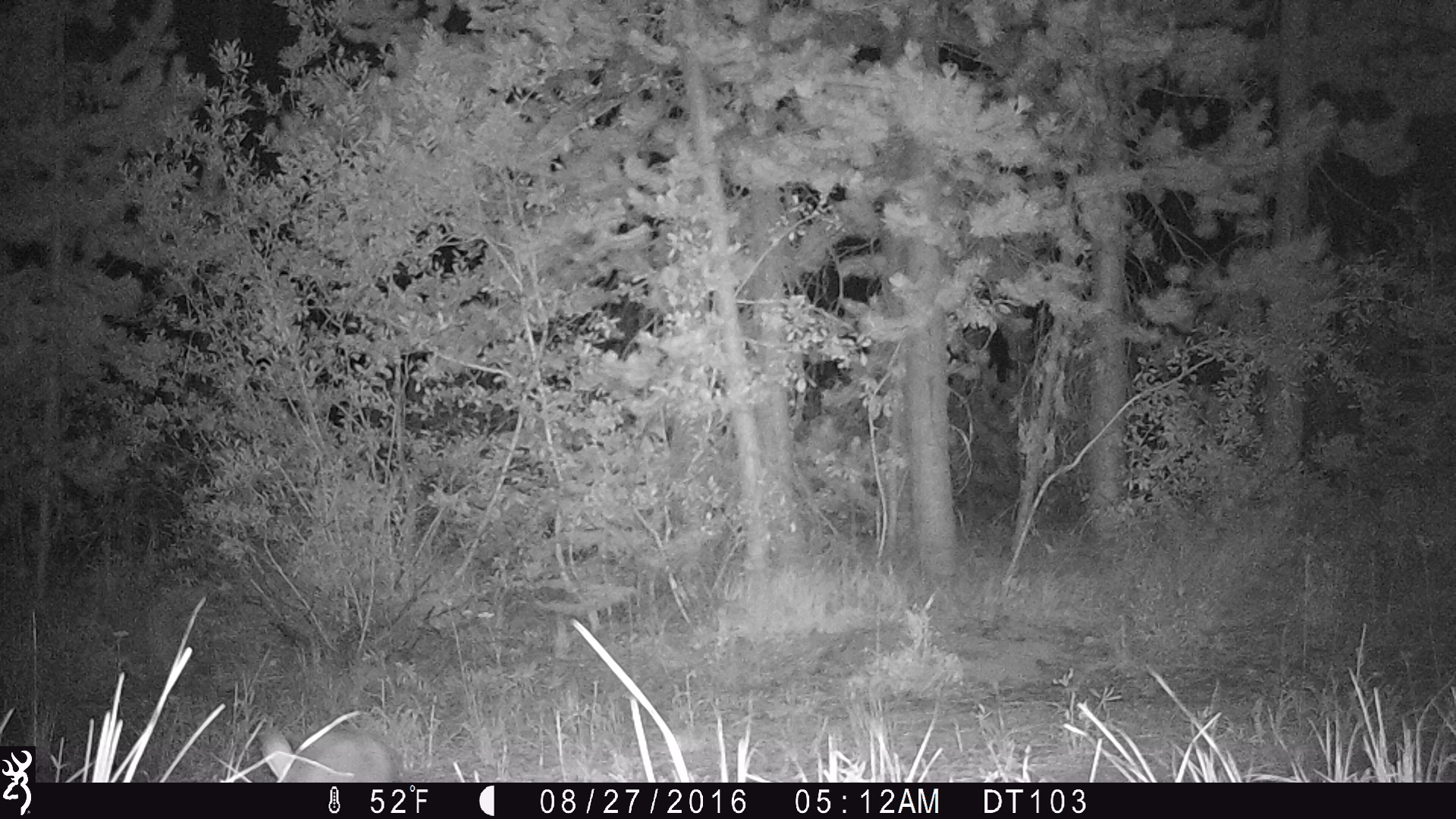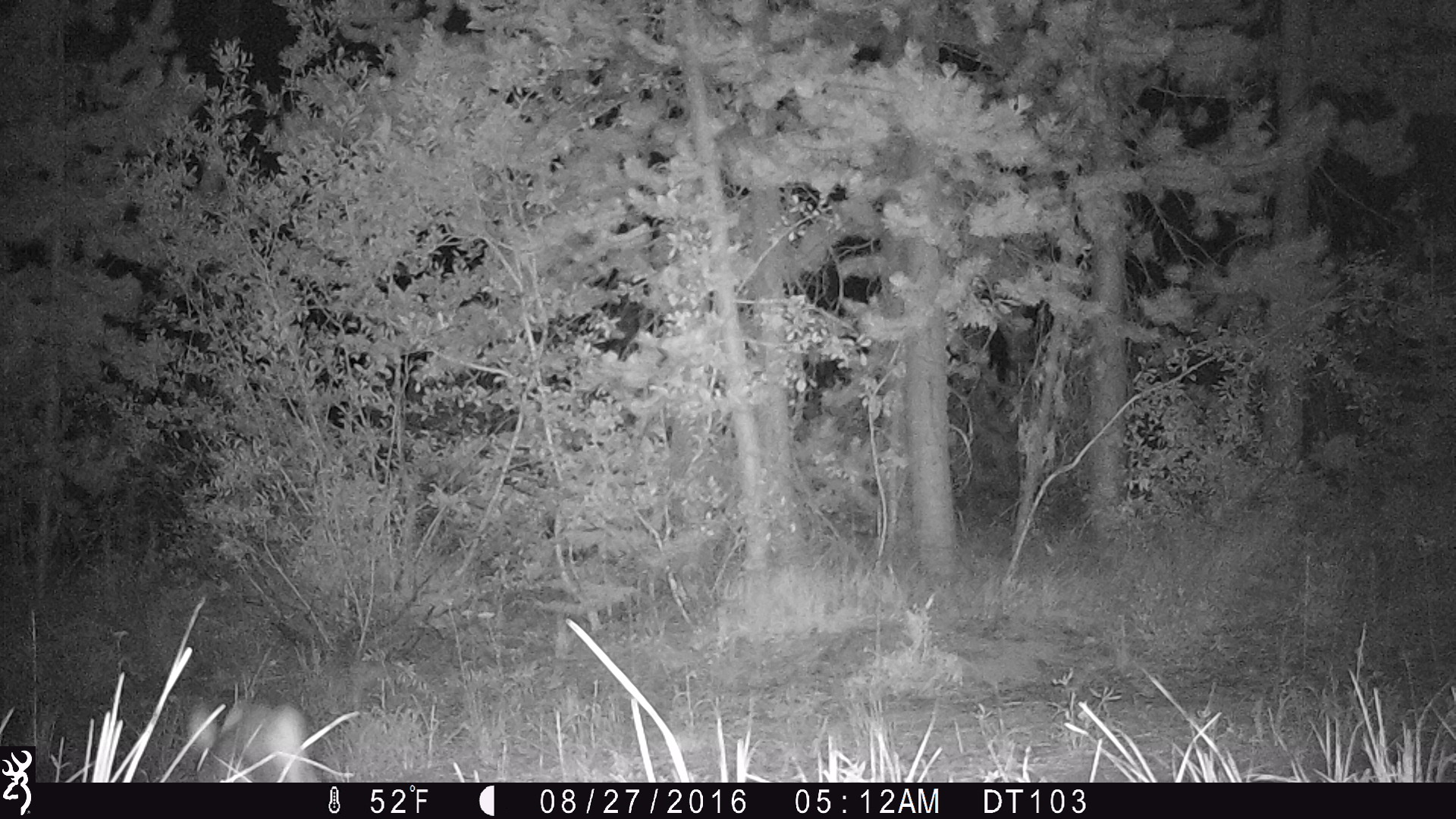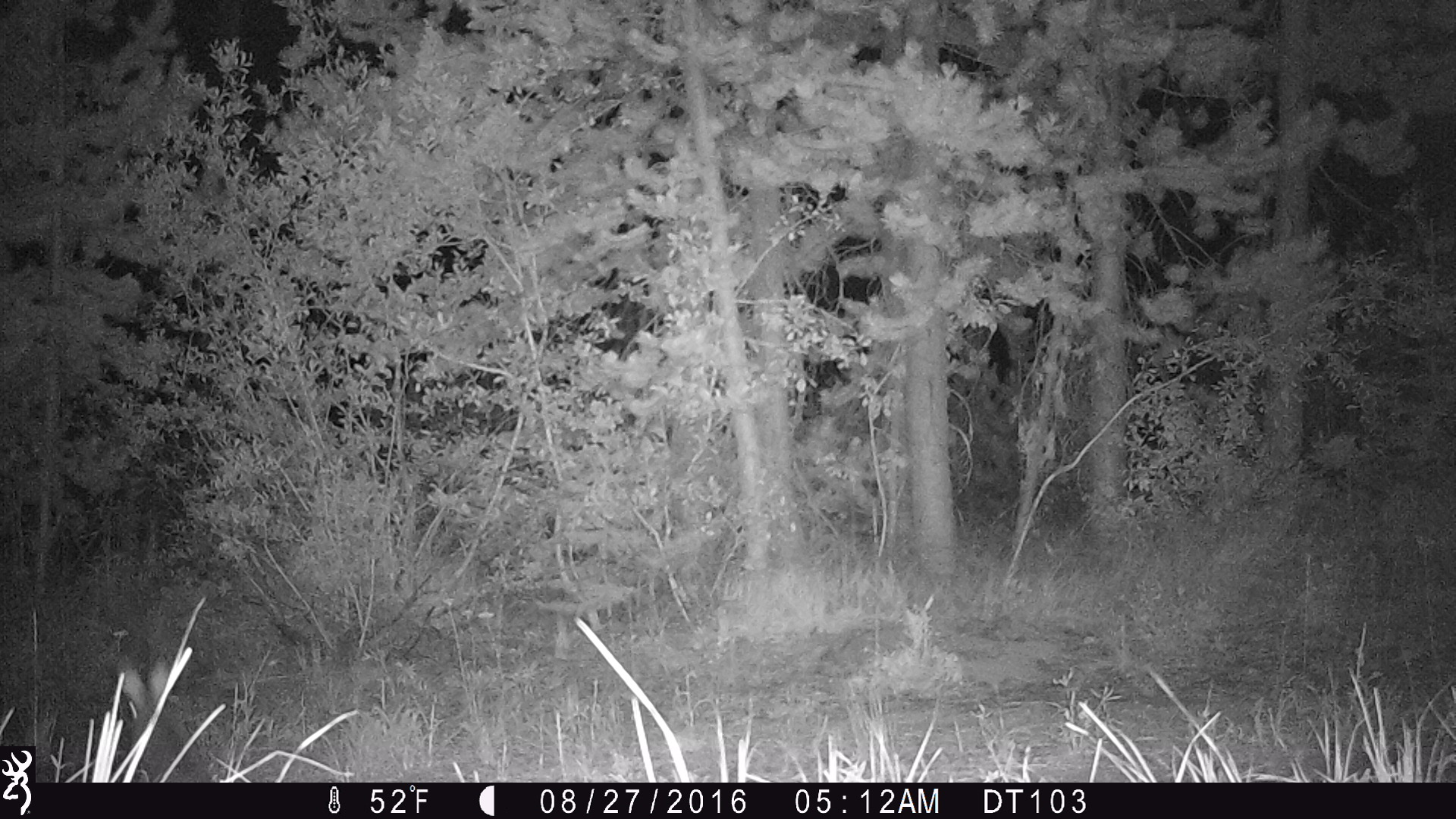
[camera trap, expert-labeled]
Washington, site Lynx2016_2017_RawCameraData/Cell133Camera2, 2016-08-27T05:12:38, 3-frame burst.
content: unidentified animal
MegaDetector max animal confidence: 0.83